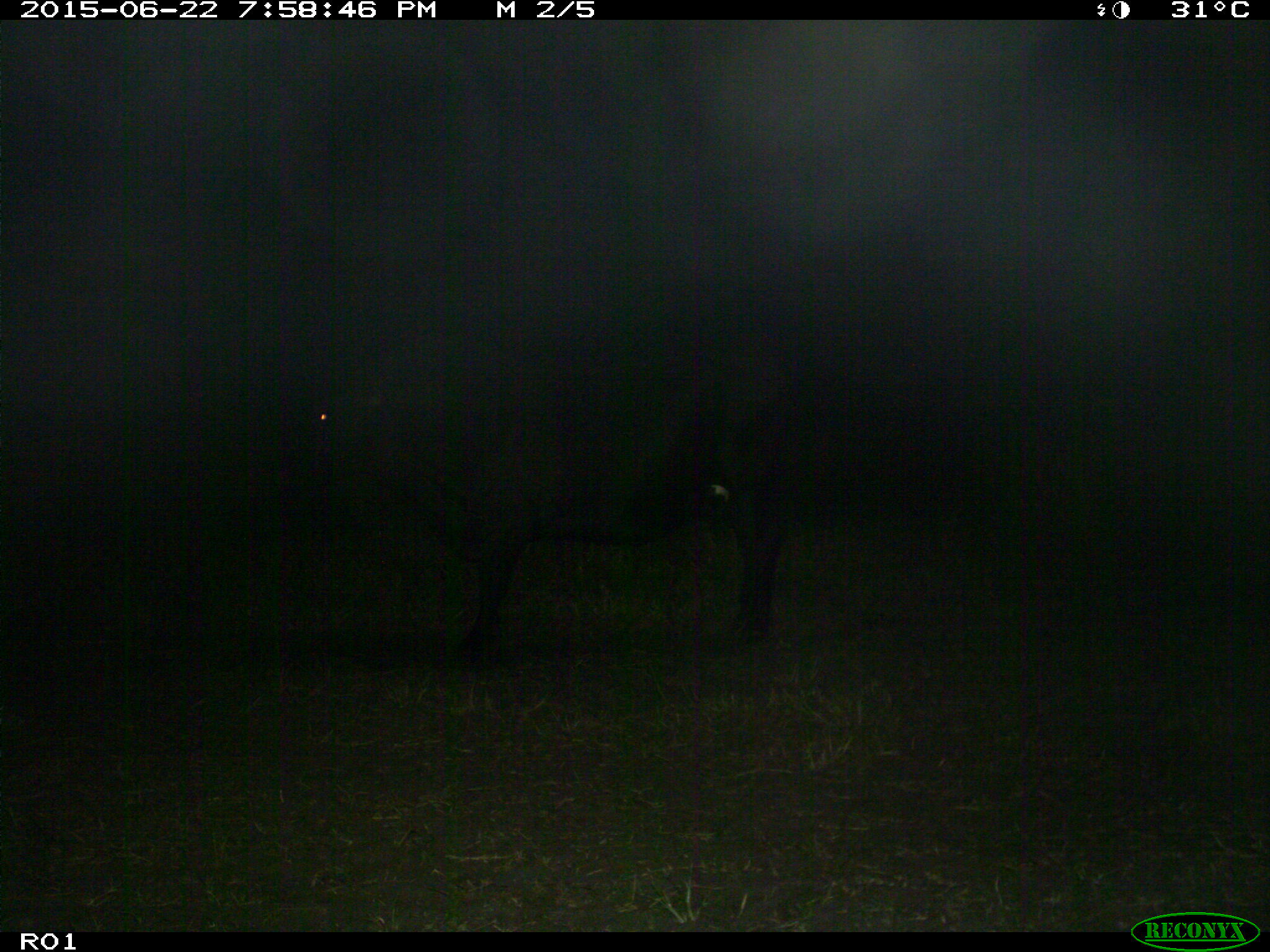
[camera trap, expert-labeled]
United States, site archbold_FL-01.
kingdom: Animalia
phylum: Chordata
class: Mammalia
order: Artiodactyla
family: Bovidae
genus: Bos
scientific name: Bos taurus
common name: domestic cow